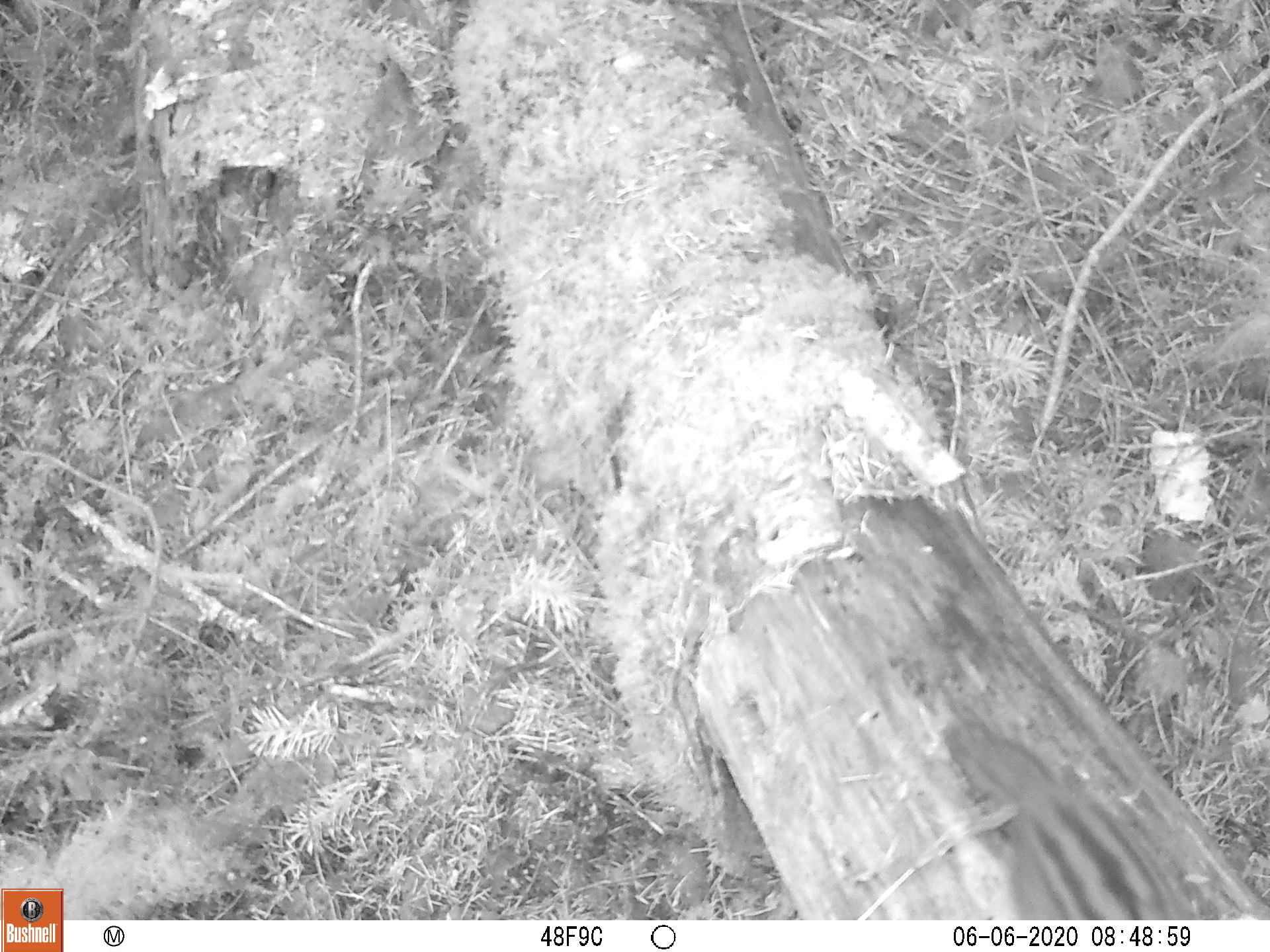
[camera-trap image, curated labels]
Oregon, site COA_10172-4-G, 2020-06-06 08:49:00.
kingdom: Animalia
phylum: Chordata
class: Mammalia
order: Rodentia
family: Sciuridae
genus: Neotamias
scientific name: Neotamias townsendii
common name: townsend's chipmunk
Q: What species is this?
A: Townsend's chipmunk (Neotamias townsendii).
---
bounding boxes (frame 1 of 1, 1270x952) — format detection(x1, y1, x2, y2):
townsend's chipmunk: detection(940, 717, 1189, 913)